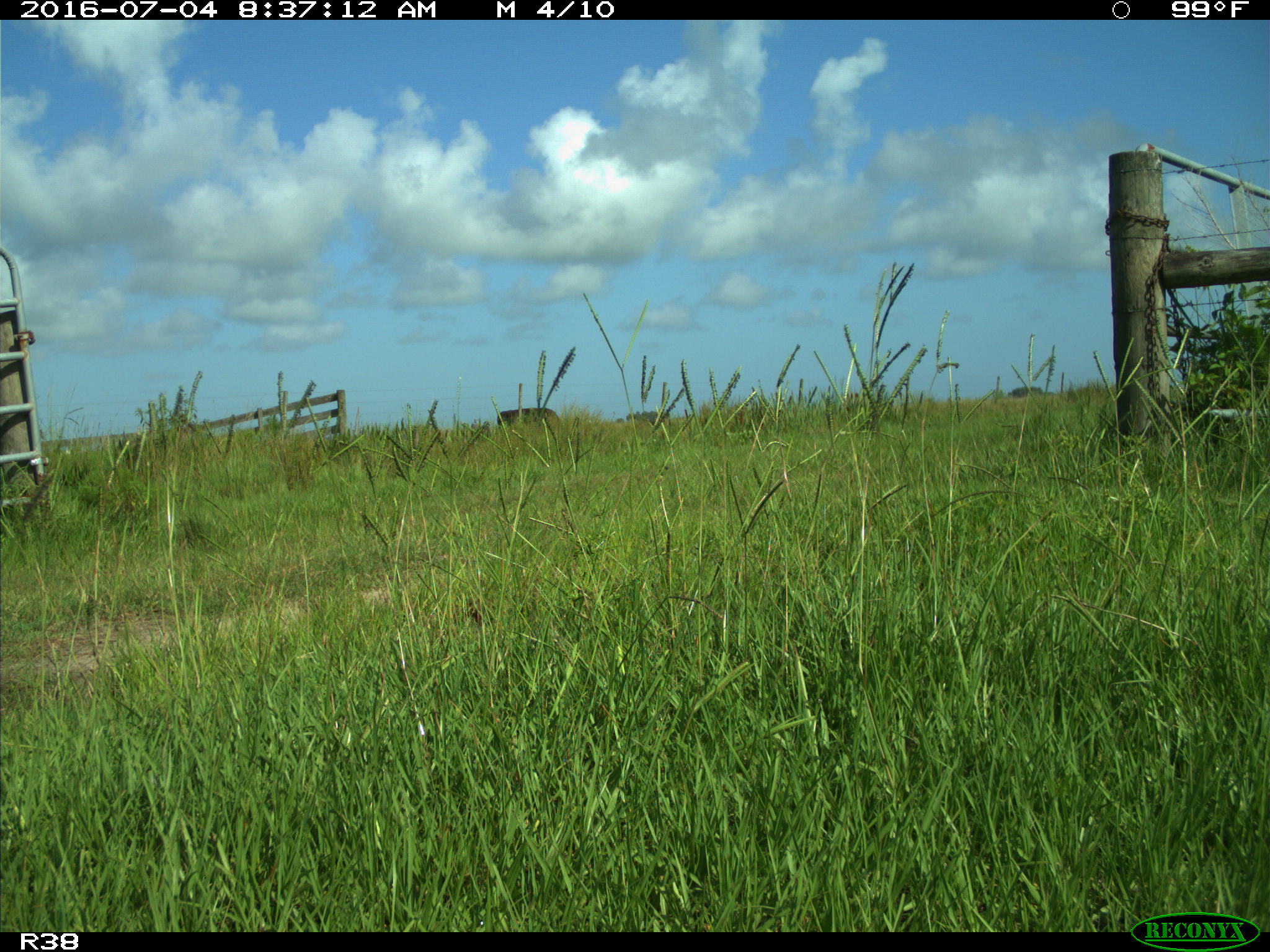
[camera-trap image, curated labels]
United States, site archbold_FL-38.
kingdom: Animalia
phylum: Chordata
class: Mammalia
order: Artiodactyla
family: Bovidae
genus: Bos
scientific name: Bos taurus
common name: domestic cow